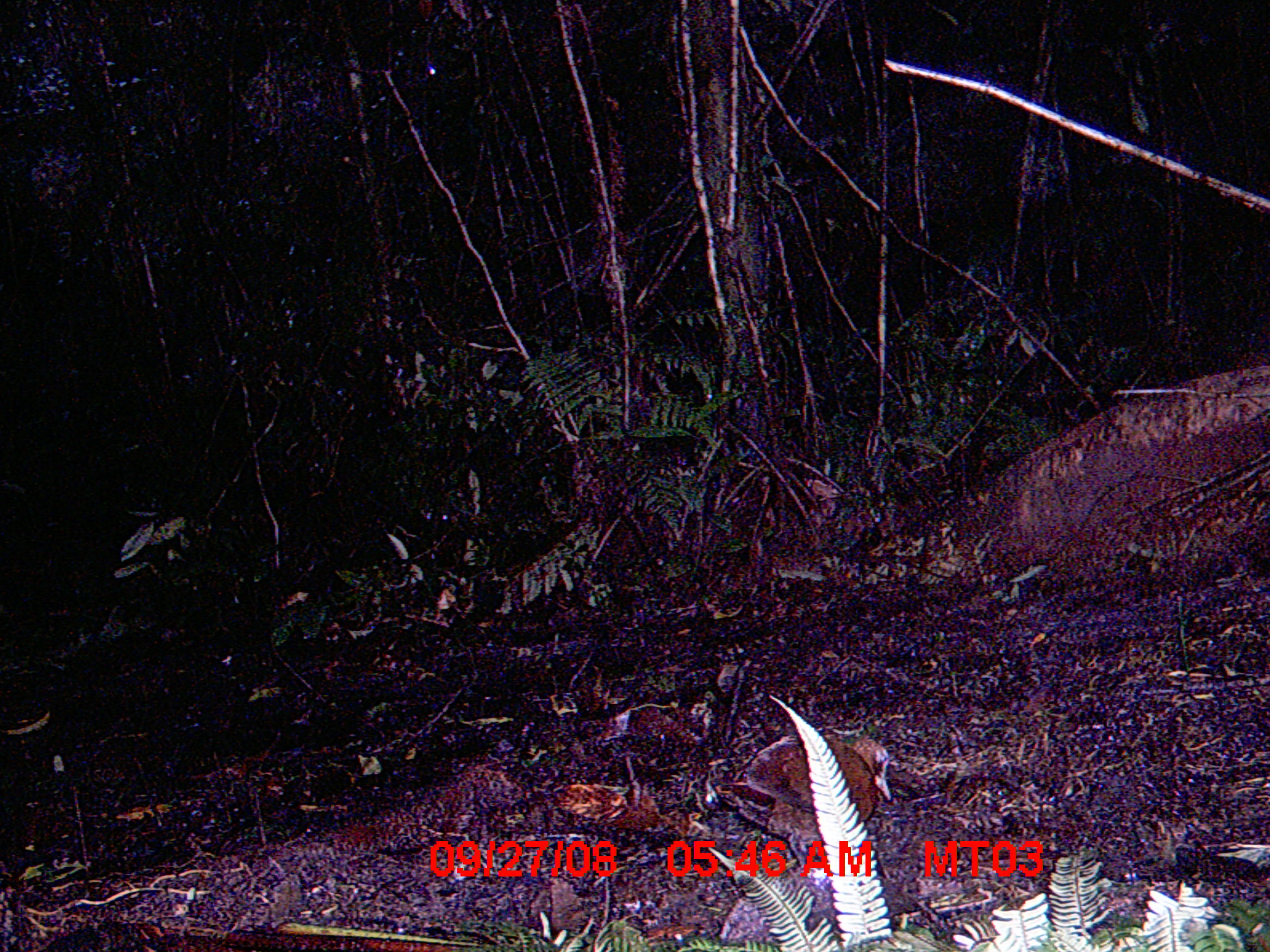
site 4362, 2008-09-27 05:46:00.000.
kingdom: Animalia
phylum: Chordata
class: Aves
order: Gruiformes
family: Sarothruridae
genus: Mentocrex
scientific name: Mentocrex kioloides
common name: madagascar wood rail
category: canirallus kioloides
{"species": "canirallus kioloides (madagascar wood rail) (Mentocrex kioloides)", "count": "1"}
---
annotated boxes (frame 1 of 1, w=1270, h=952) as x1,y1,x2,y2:
canirallus kioloides: 707,731,893,869